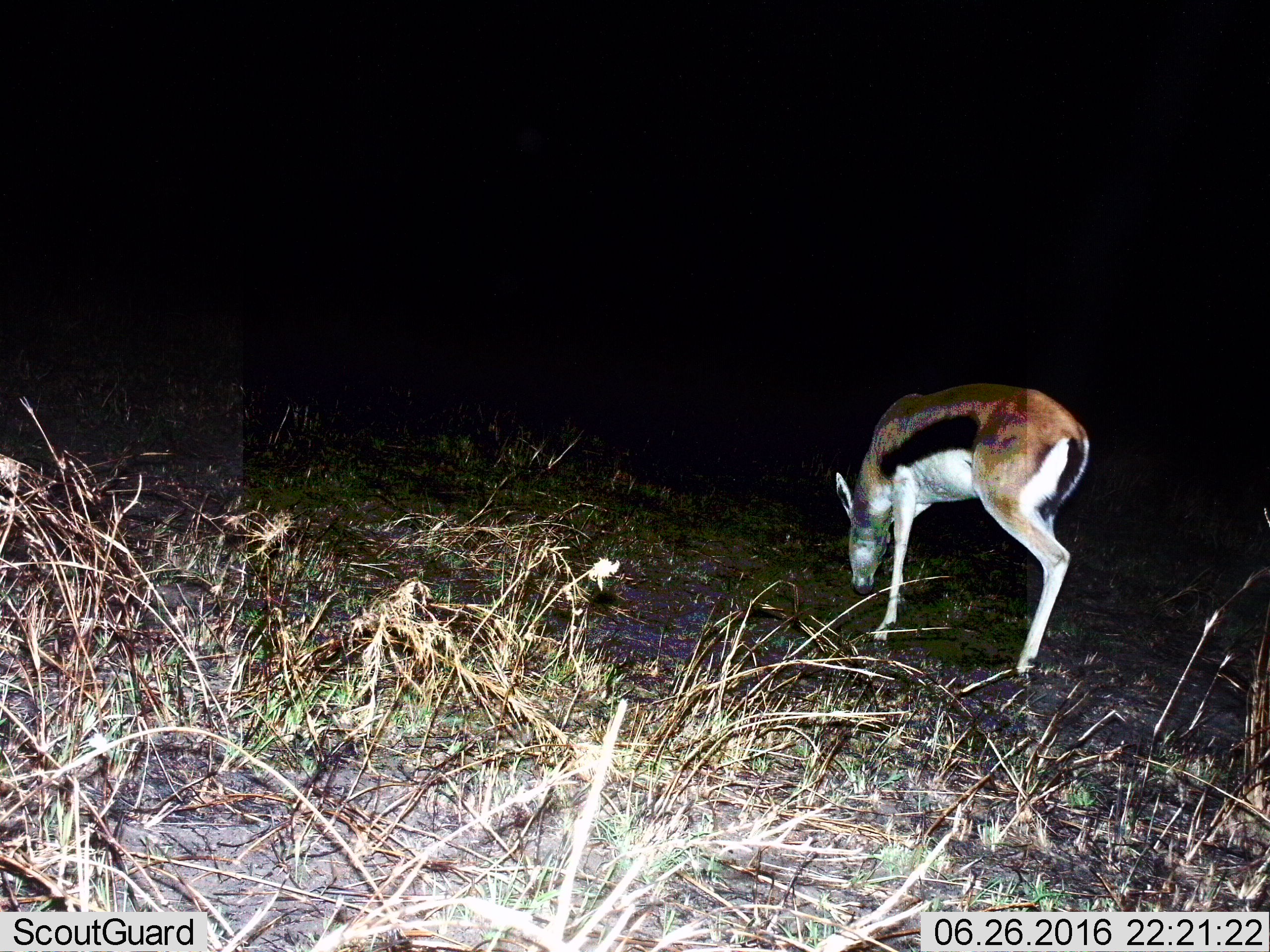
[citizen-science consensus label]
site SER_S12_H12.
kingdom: Animalia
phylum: Chordata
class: Mammalia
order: Artiodactyla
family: Bovidae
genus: Eudorcas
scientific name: Eudorcas thomsonii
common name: thomson's gazelle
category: gazellethomsons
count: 1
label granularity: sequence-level